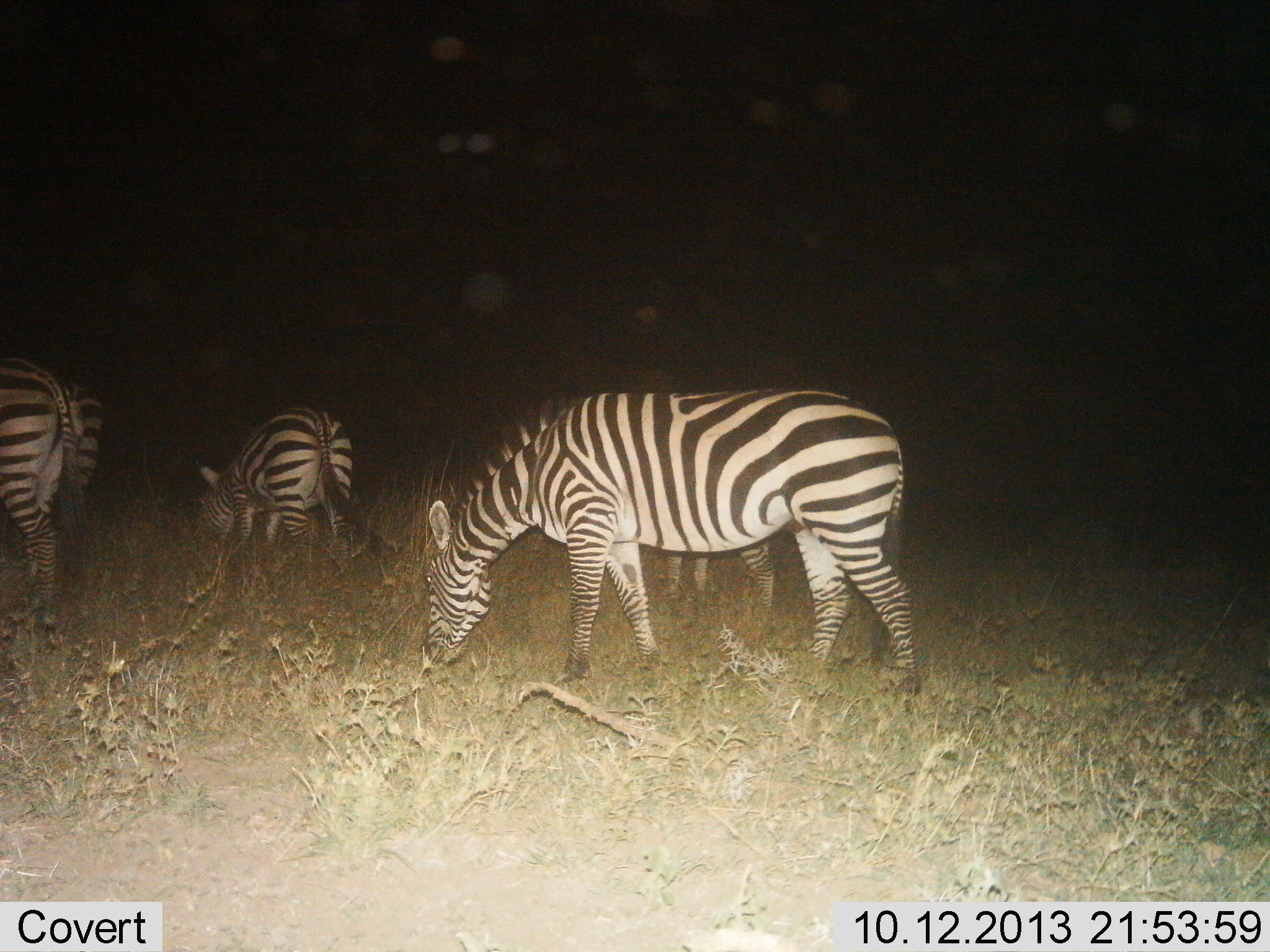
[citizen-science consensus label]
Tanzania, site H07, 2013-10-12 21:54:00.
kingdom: Animalia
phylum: Chordata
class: Mammalia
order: Perissodactyla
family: Equidae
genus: Equus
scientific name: Equus quagga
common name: plains zebra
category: zebra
Zebra (plains zebra) (Equus quagga), count 3. Behavior (volunteer vote fractions): standing 48%, resting 7%, moving 7%, interacting 0%. Young present (vote fraction): 0%. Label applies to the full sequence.